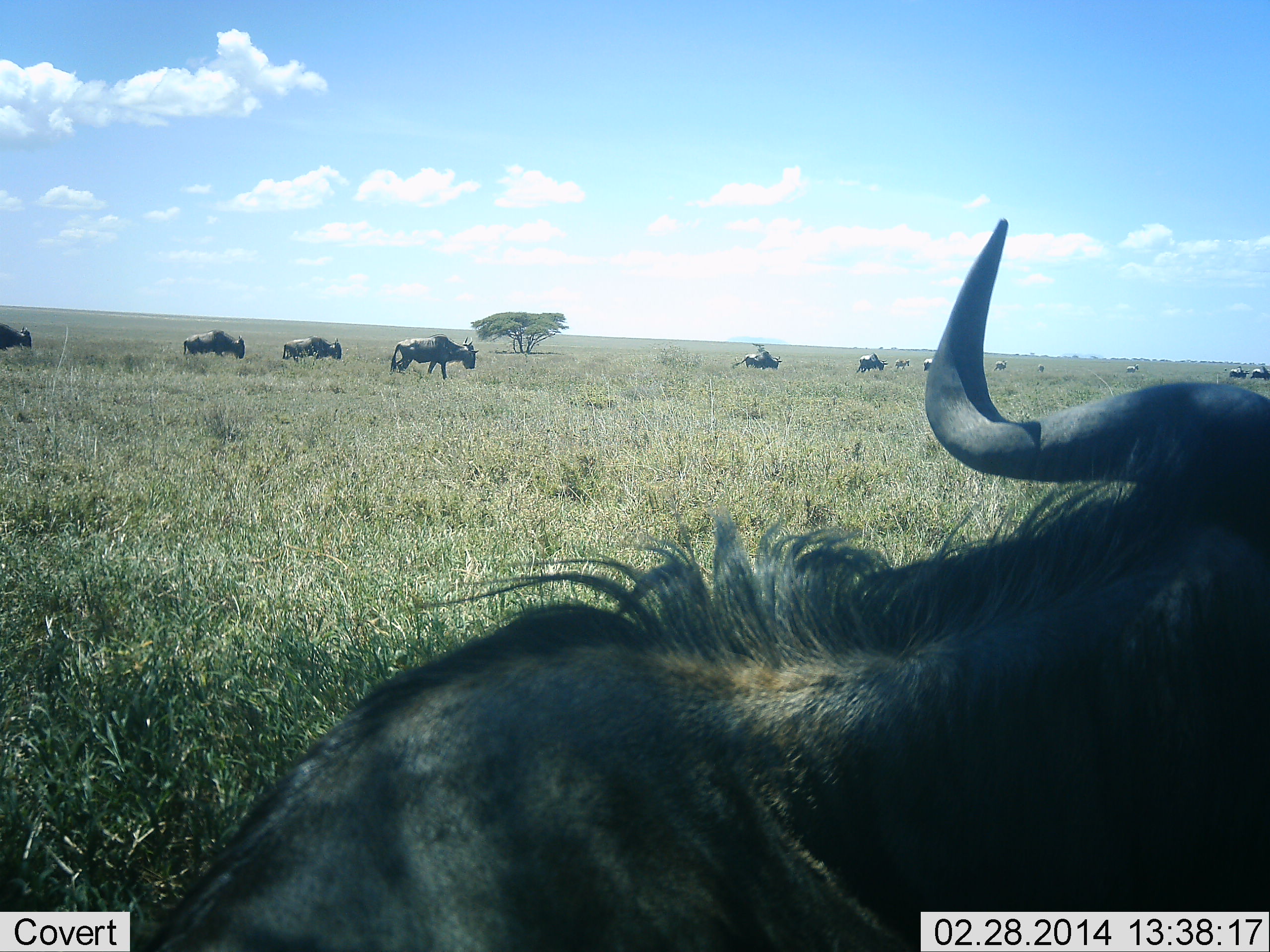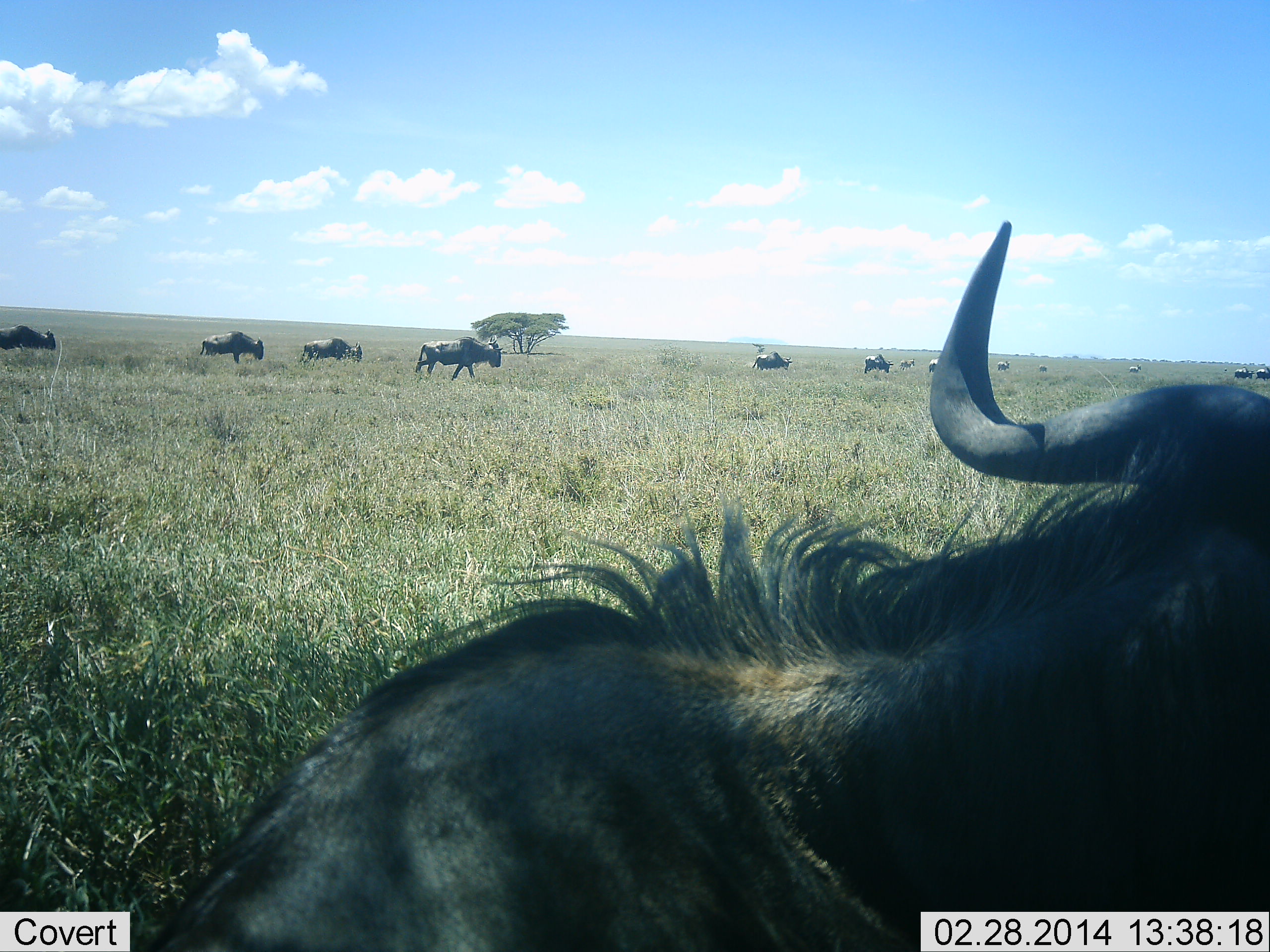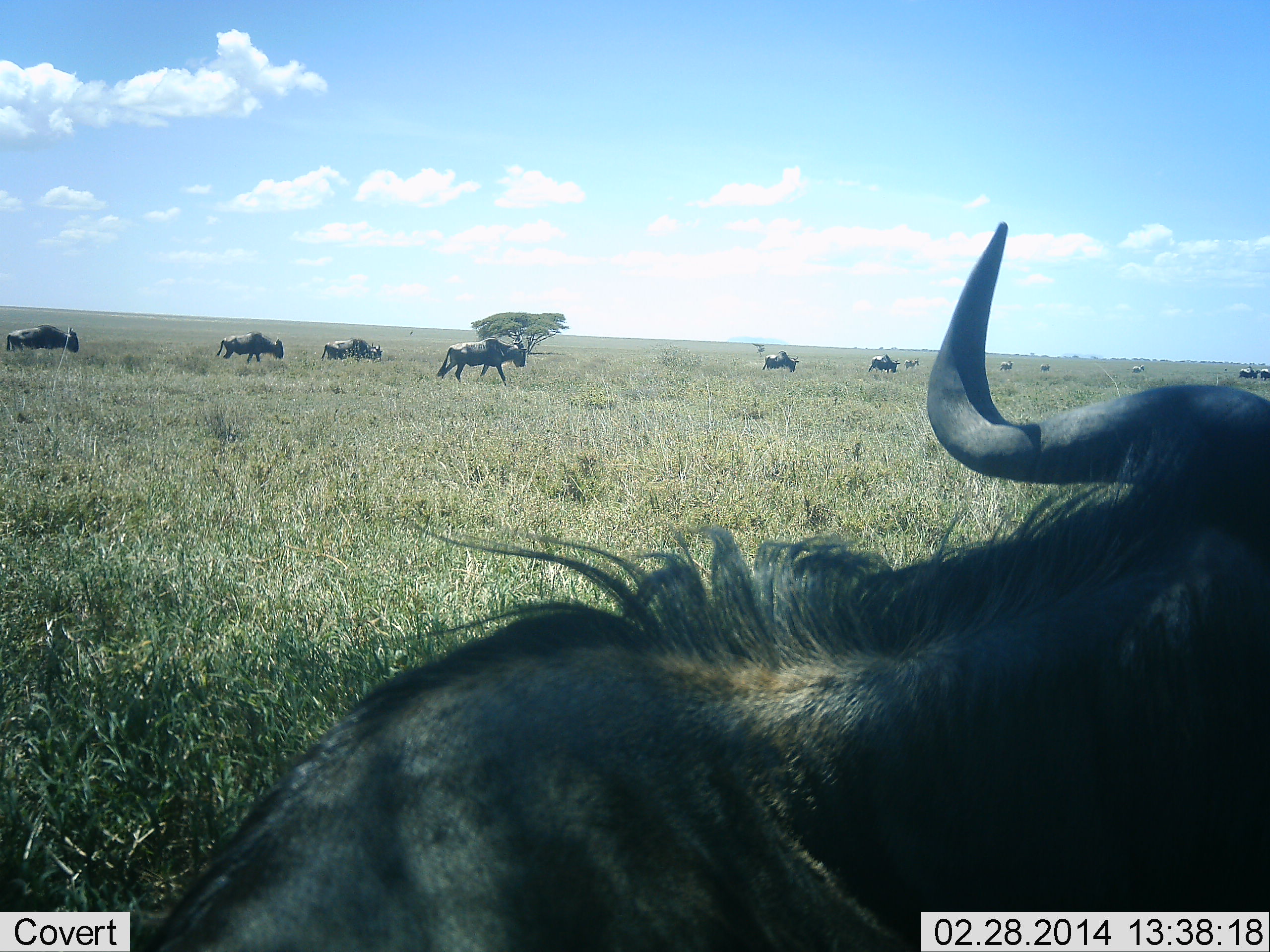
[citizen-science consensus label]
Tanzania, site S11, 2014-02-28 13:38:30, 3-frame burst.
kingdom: Animalia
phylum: Chordata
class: Mammalia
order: Artiodactyla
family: Bovidae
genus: Connochaetes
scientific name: Connochaetes taurinus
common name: blue wildebeest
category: wildebeest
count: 11-50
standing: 10%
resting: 40%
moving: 100%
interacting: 0%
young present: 0%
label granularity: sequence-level